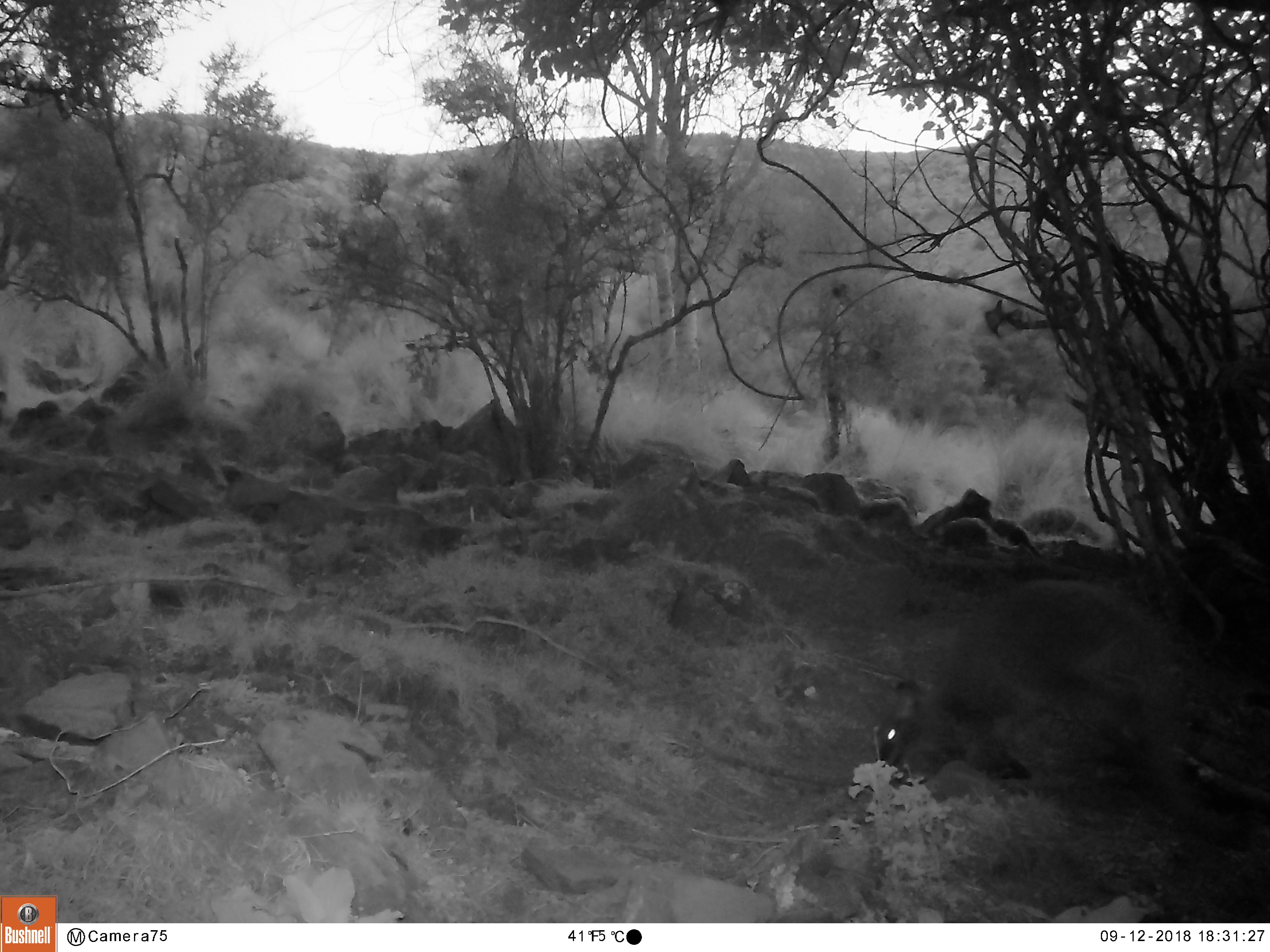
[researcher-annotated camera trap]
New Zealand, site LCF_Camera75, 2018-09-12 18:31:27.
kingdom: Animalia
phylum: Chordata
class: Mammalia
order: Diprotodontia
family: Macropodidae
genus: Notamacropus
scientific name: Notamacropus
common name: wallaby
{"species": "wallaby (Notamacropus)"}